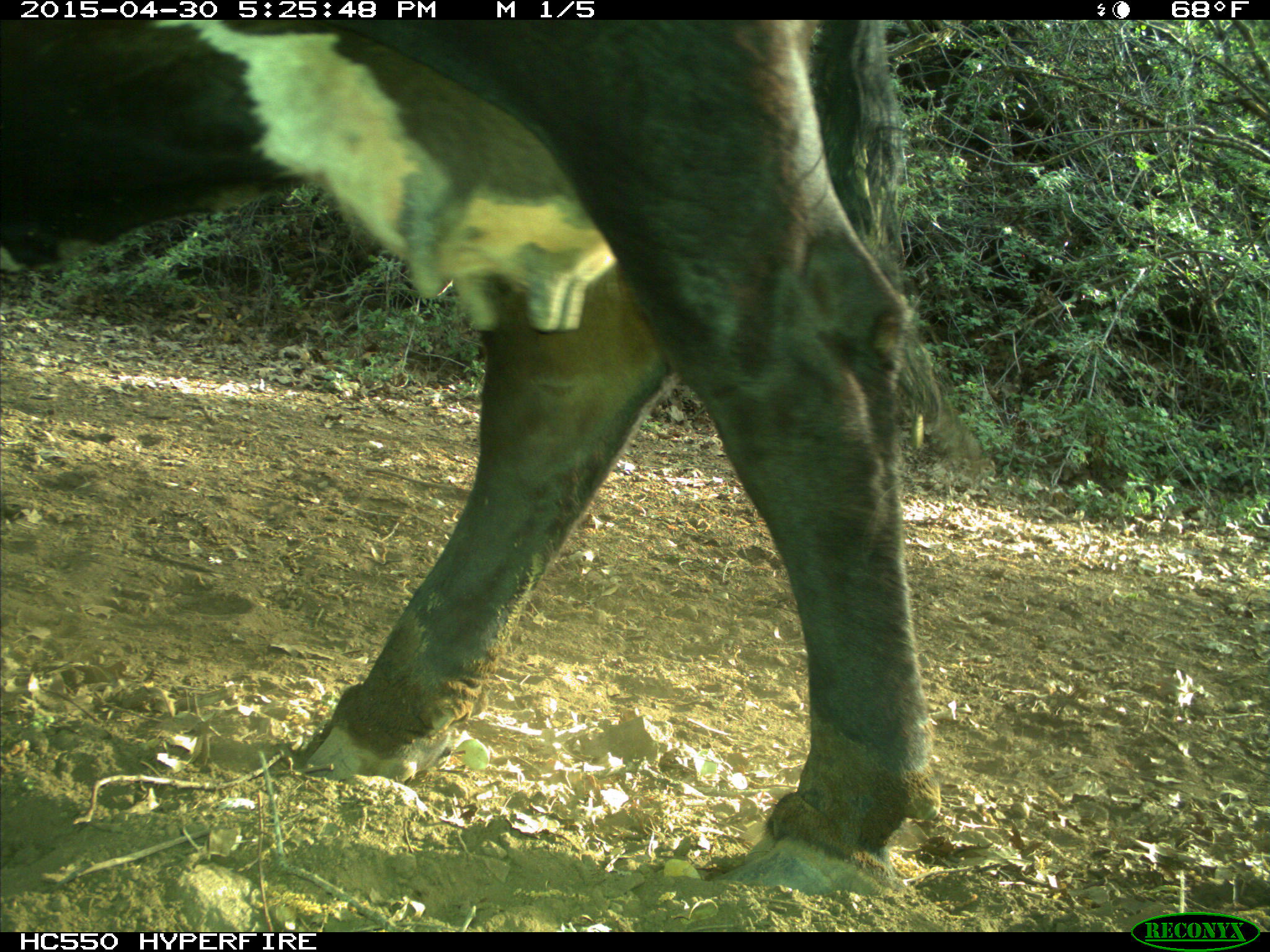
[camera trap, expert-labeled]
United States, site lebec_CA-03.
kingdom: Animalia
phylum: Chordata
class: Mammalia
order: Artiodactyla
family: Bovidae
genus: Bos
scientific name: Bos taurus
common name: domestic cow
Bos taurus (domestic cow).